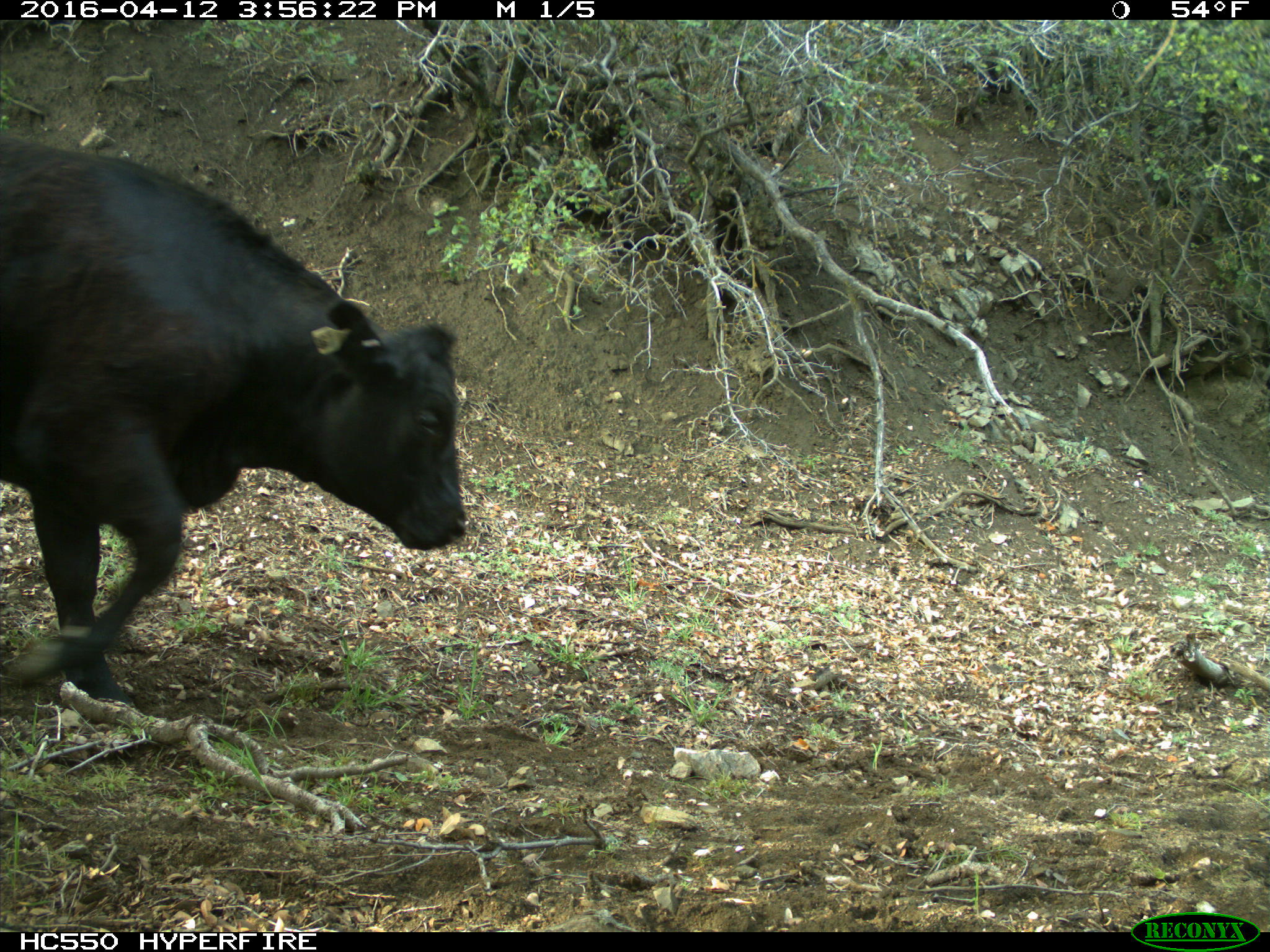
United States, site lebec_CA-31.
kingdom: Animalia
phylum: Chordata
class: Mammalia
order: Artiodactyla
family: Bovidae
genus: Bos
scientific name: Bos taurus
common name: domestic cow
Bos taurus (domestic cow).